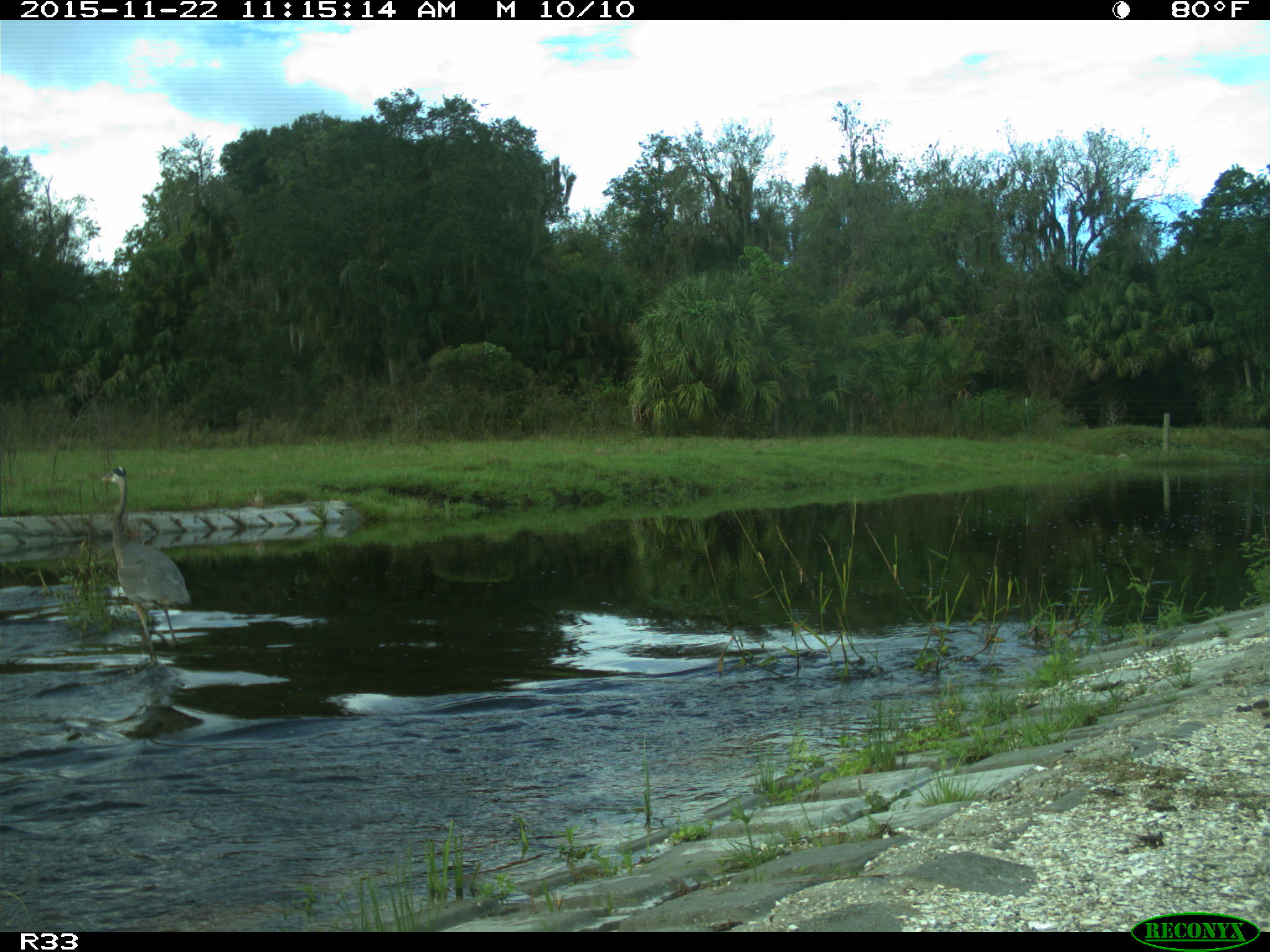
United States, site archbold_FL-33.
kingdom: Animalia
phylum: Chordata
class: Aves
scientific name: Aves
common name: birds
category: unidentified bird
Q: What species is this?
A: Unidentified bird (birds) (Aves).